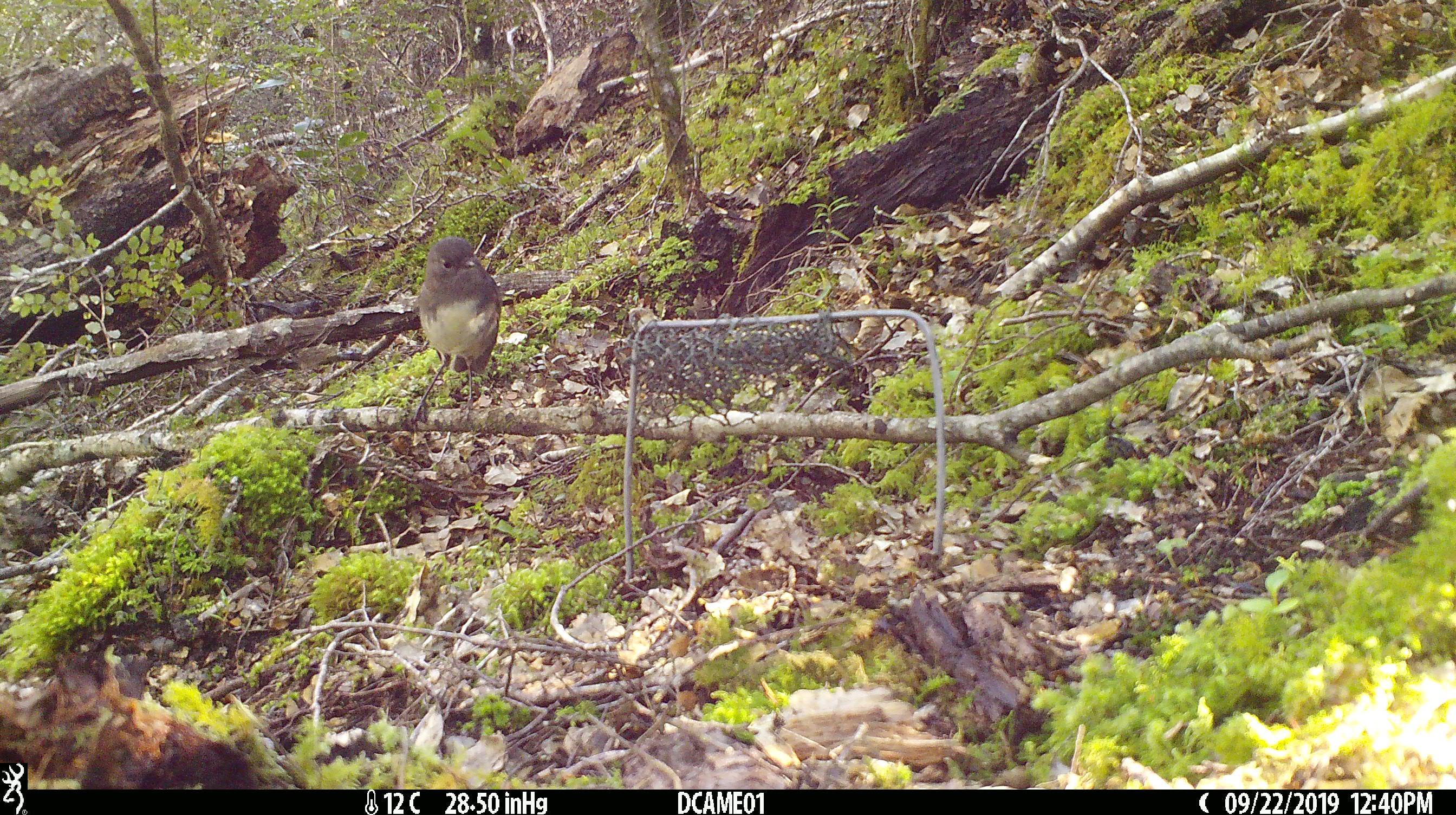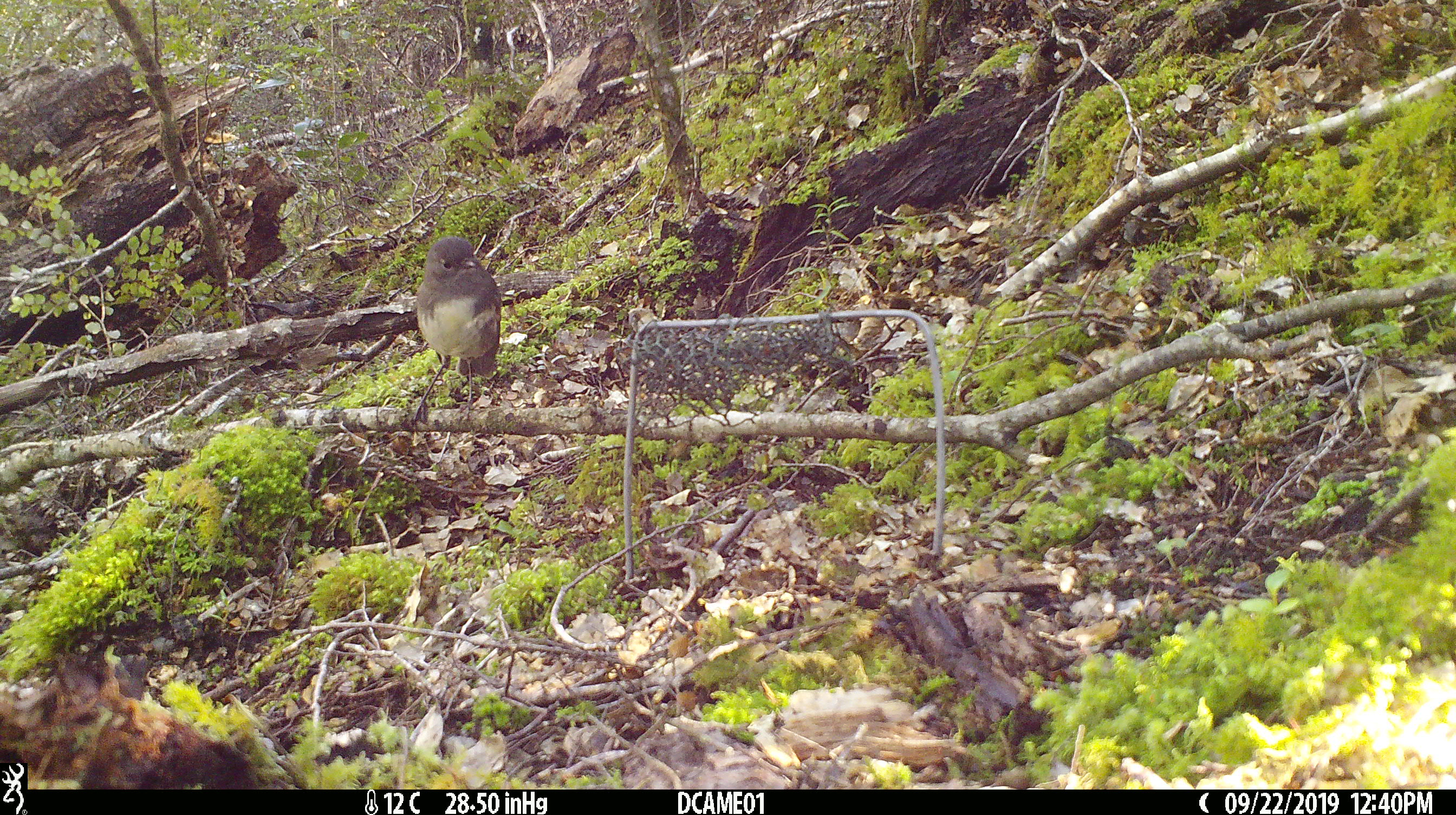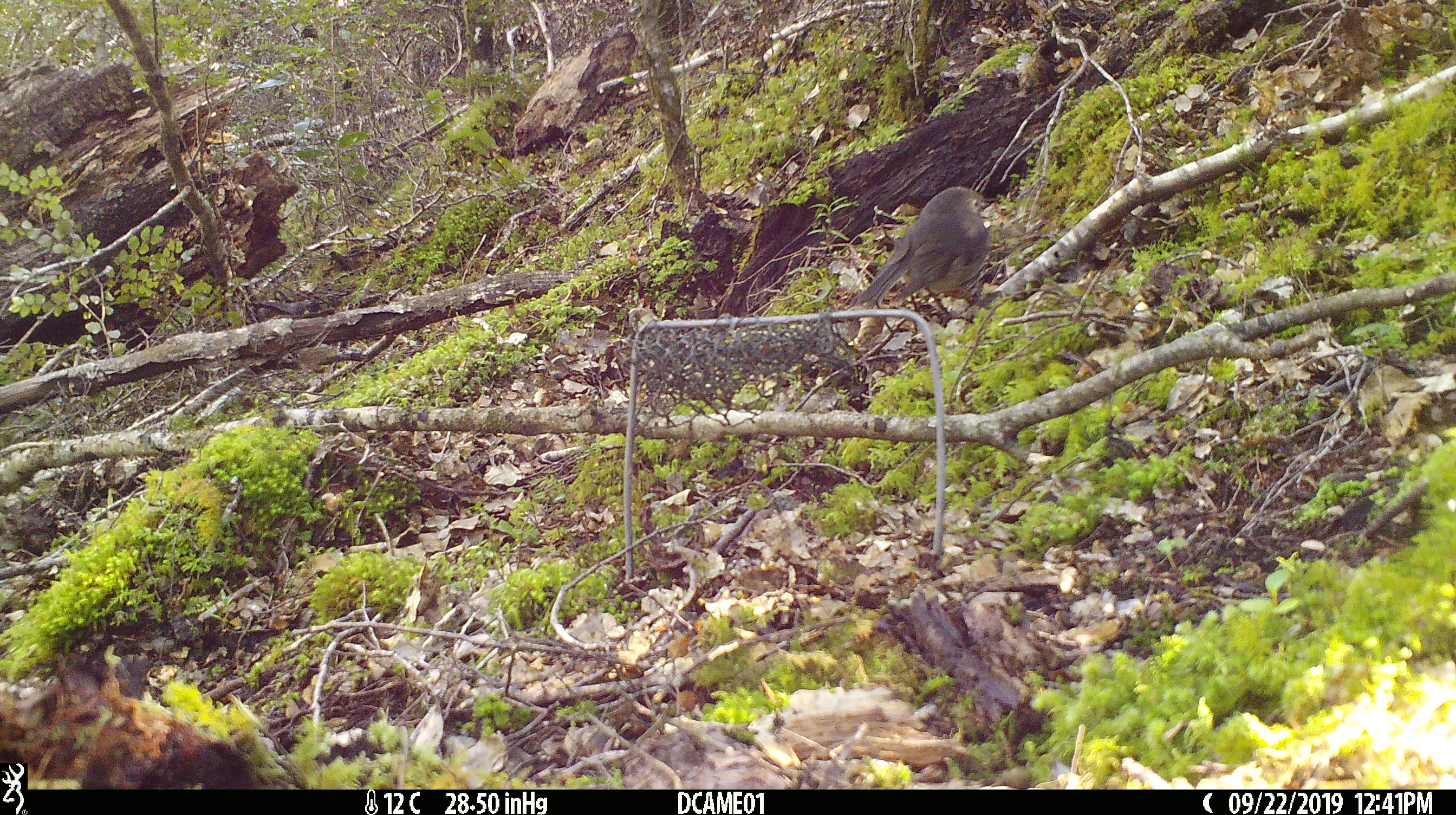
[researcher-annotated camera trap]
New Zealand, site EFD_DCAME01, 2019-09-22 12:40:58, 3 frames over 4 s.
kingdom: Animalia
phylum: Chordata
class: Aves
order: Passeriformes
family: Petroicidae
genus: Petroica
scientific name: Petroica australis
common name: new zealand robin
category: robin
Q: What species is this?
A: Robin (new zealand robin) (Petroica australis).